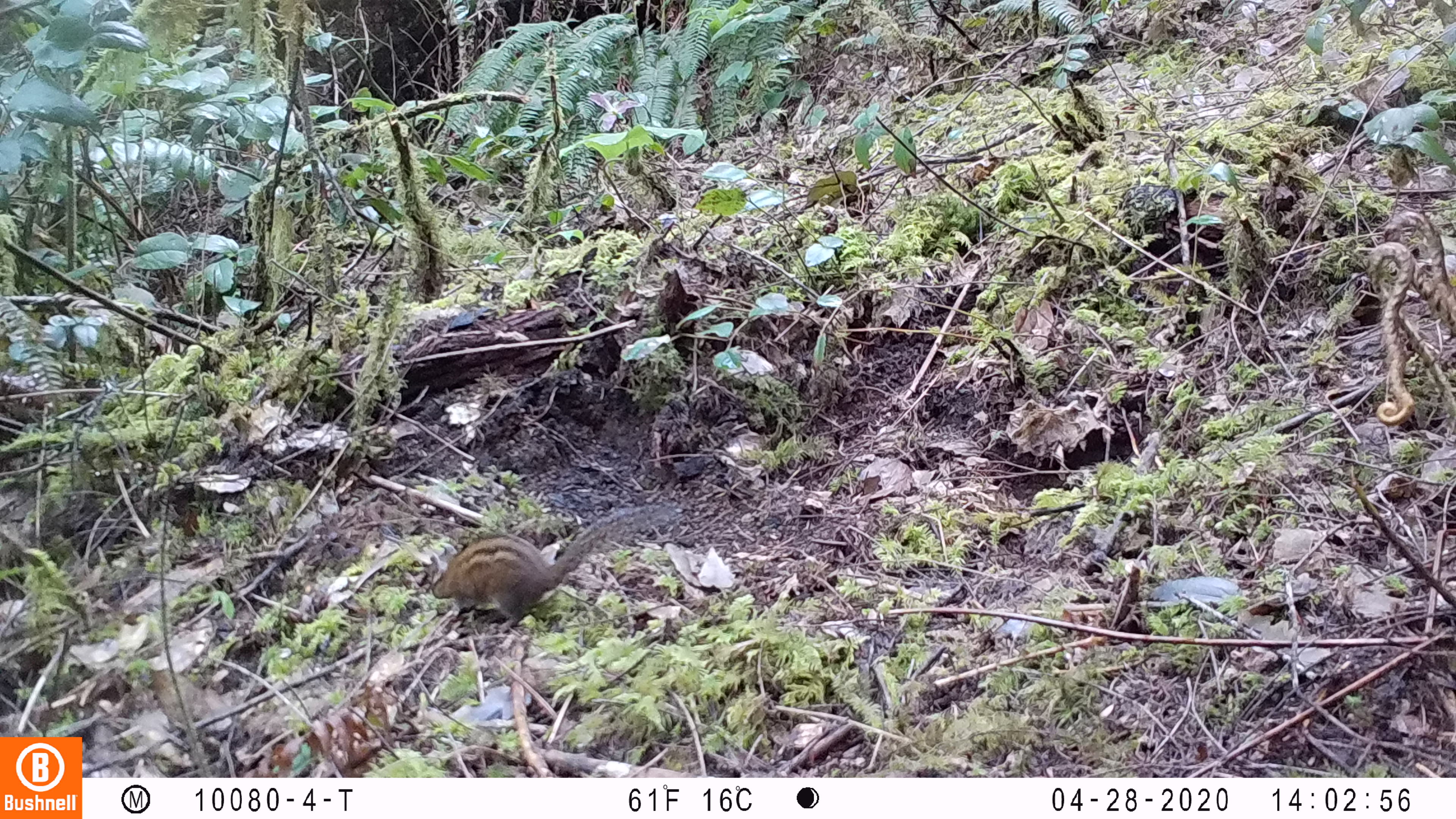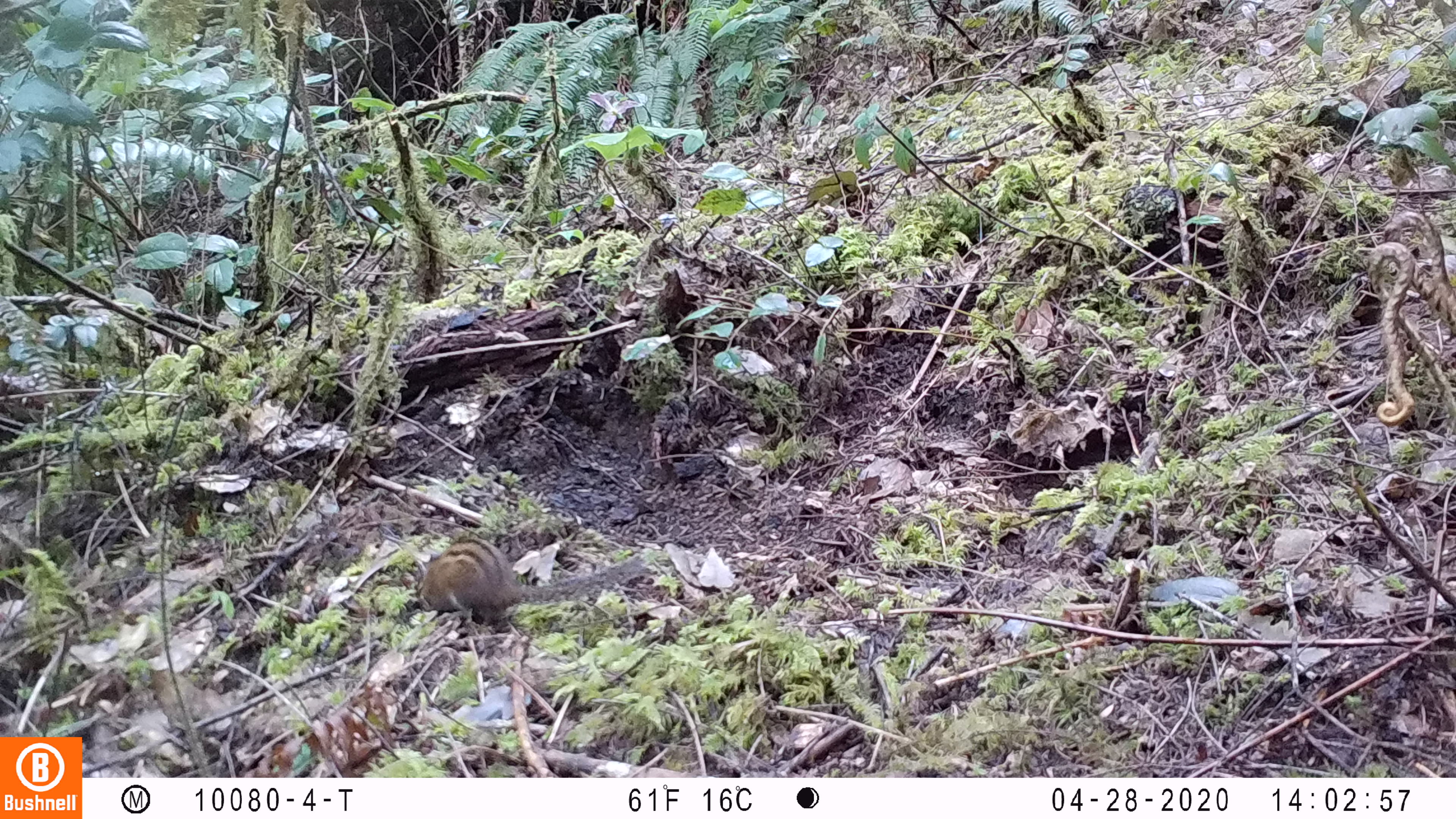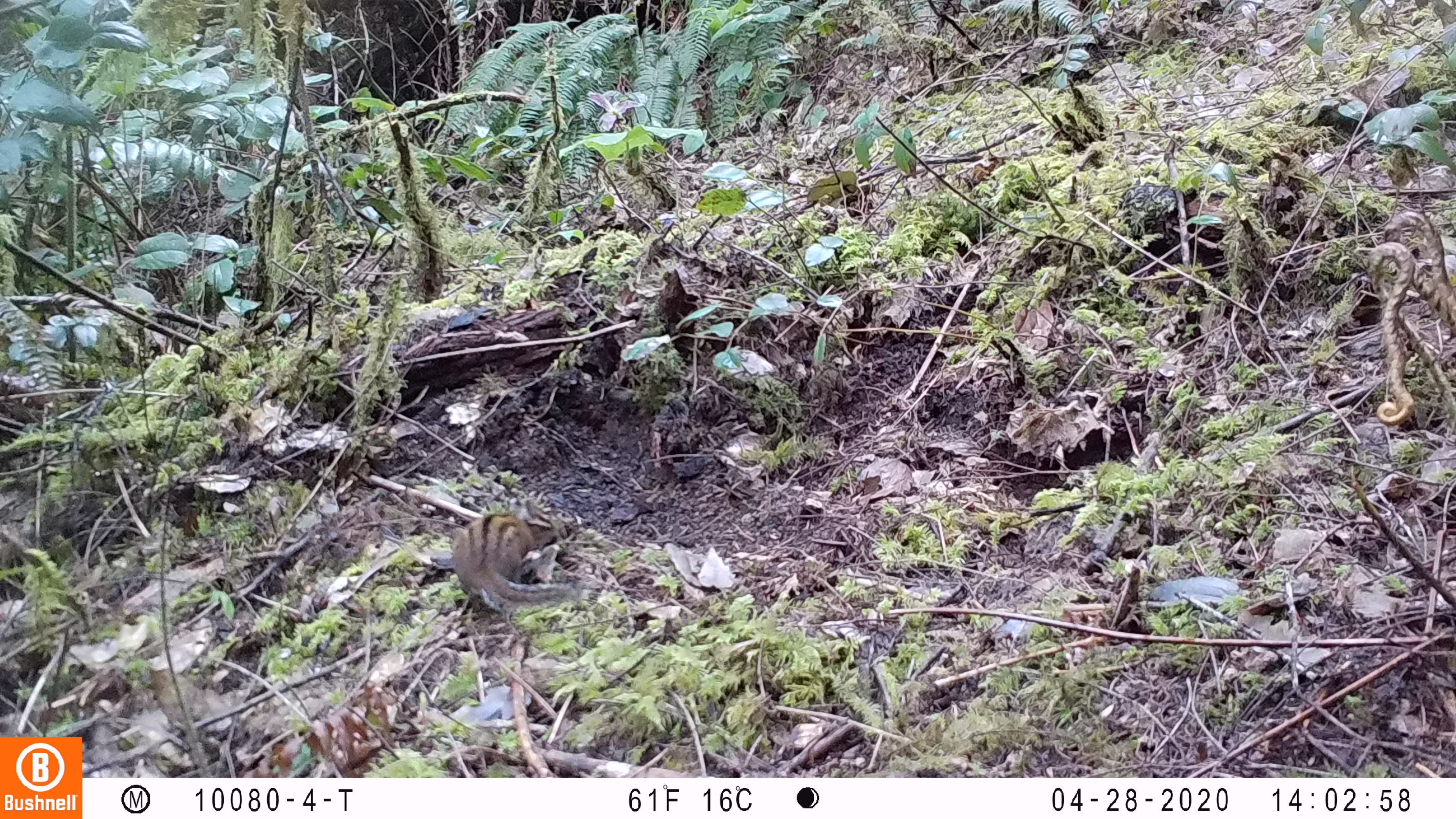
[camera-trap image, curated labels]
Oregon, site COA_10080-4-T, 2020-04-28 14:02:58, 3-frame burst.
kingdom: Animalia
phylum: Chordata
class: Mammalia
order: Rodentia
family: Sciuridae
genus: Neotamias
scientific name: Neotamias townsendii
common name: townsend's chipmunk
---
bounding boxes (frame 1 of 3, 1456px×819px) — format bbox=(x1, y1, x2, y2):
townsend's chipmunk: bbox=(420, 496, 679, 635)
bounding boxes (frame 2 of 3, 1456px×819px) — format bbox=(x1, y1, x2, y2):
townsend's chipmunk: bbox=(411, 531, 646, 626)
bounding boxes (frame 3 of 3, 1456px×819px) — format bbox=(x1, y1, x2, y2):
townsend's chipmunk: bbox=(446, 497, 580, 615)